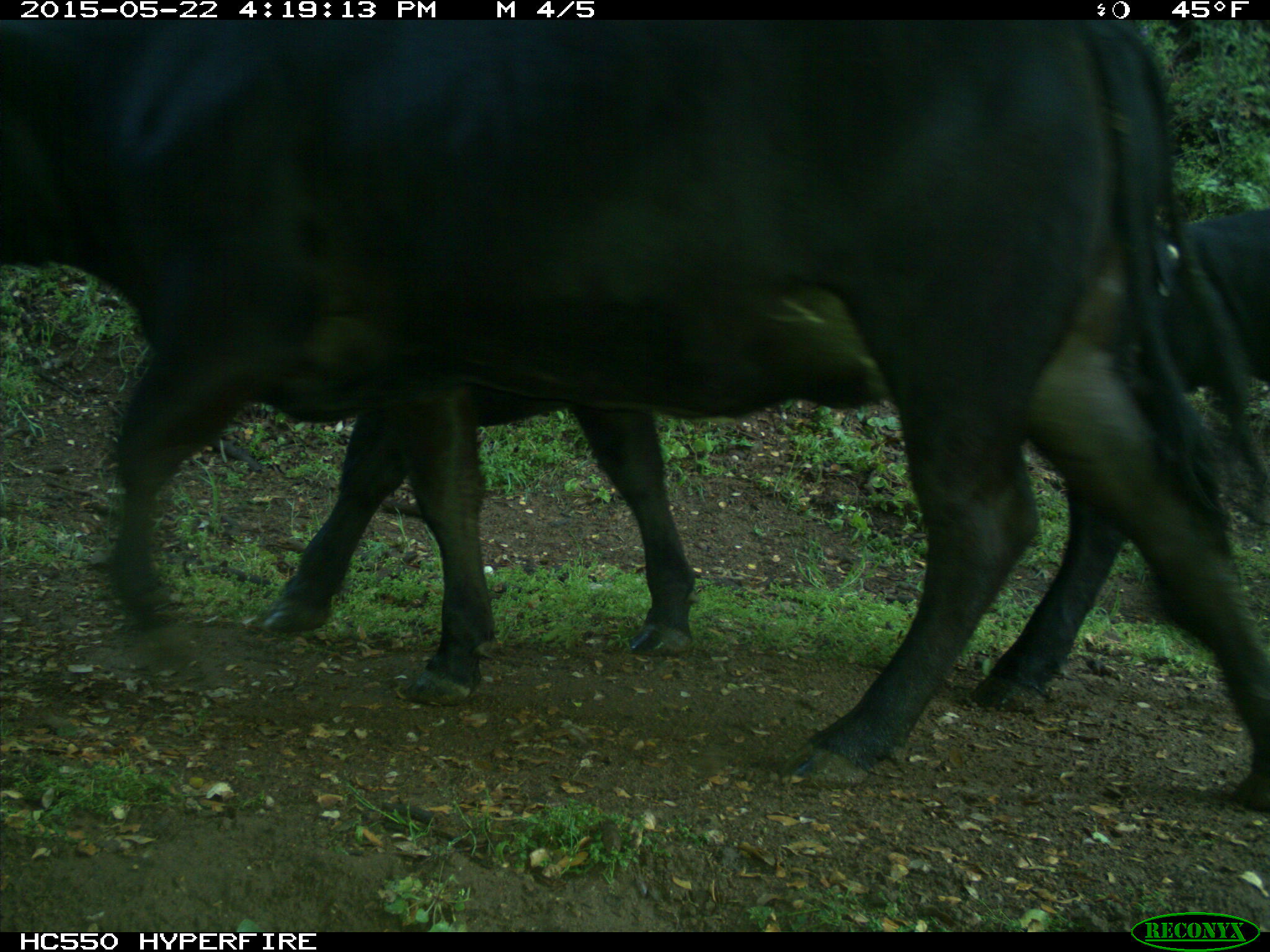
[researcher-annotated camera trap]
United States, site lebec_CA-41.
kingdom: Animalia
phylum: Chordata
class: Mammalia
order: Artiodactyla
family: Bovidae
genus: Bos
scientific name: Bos taurus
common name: domestic cow